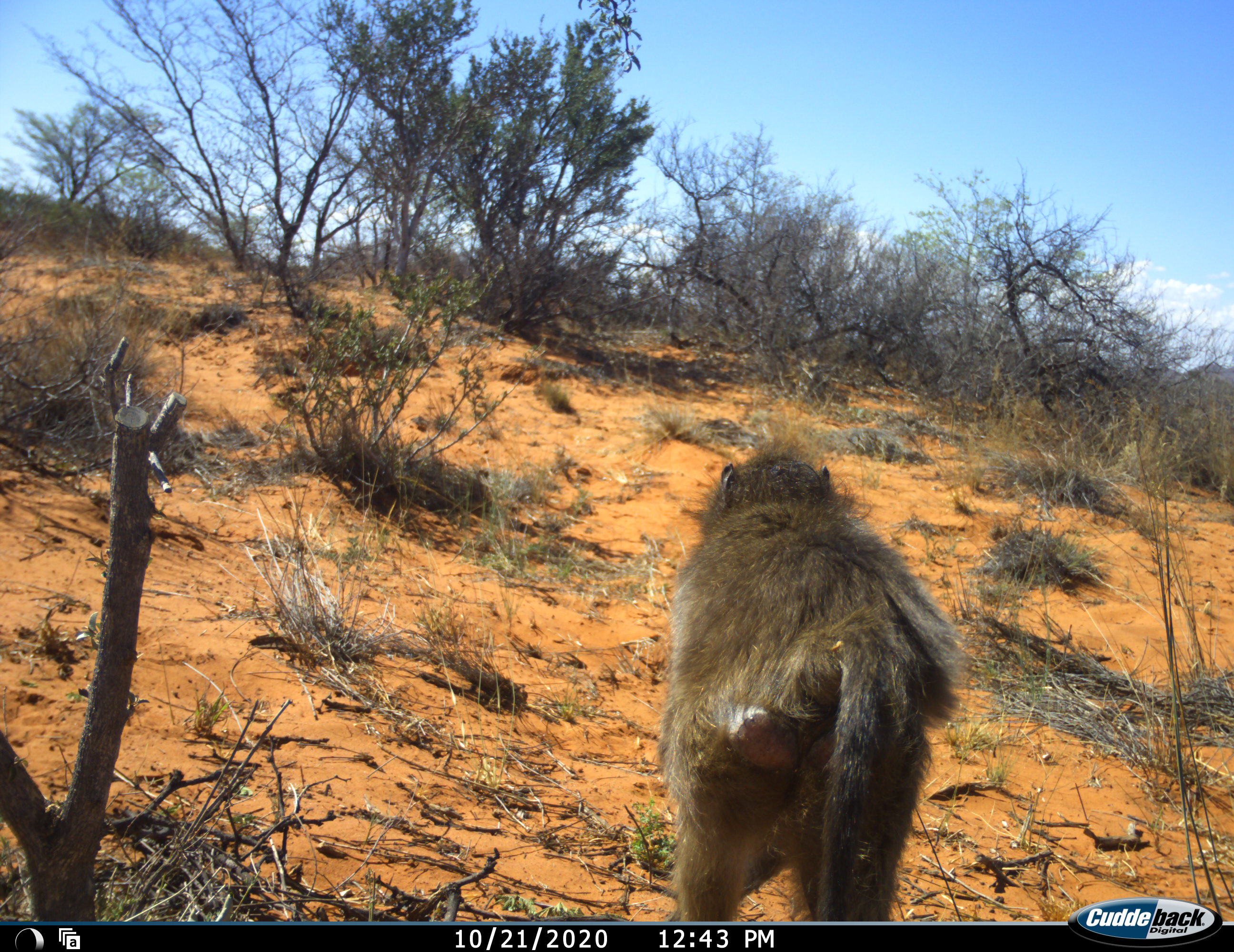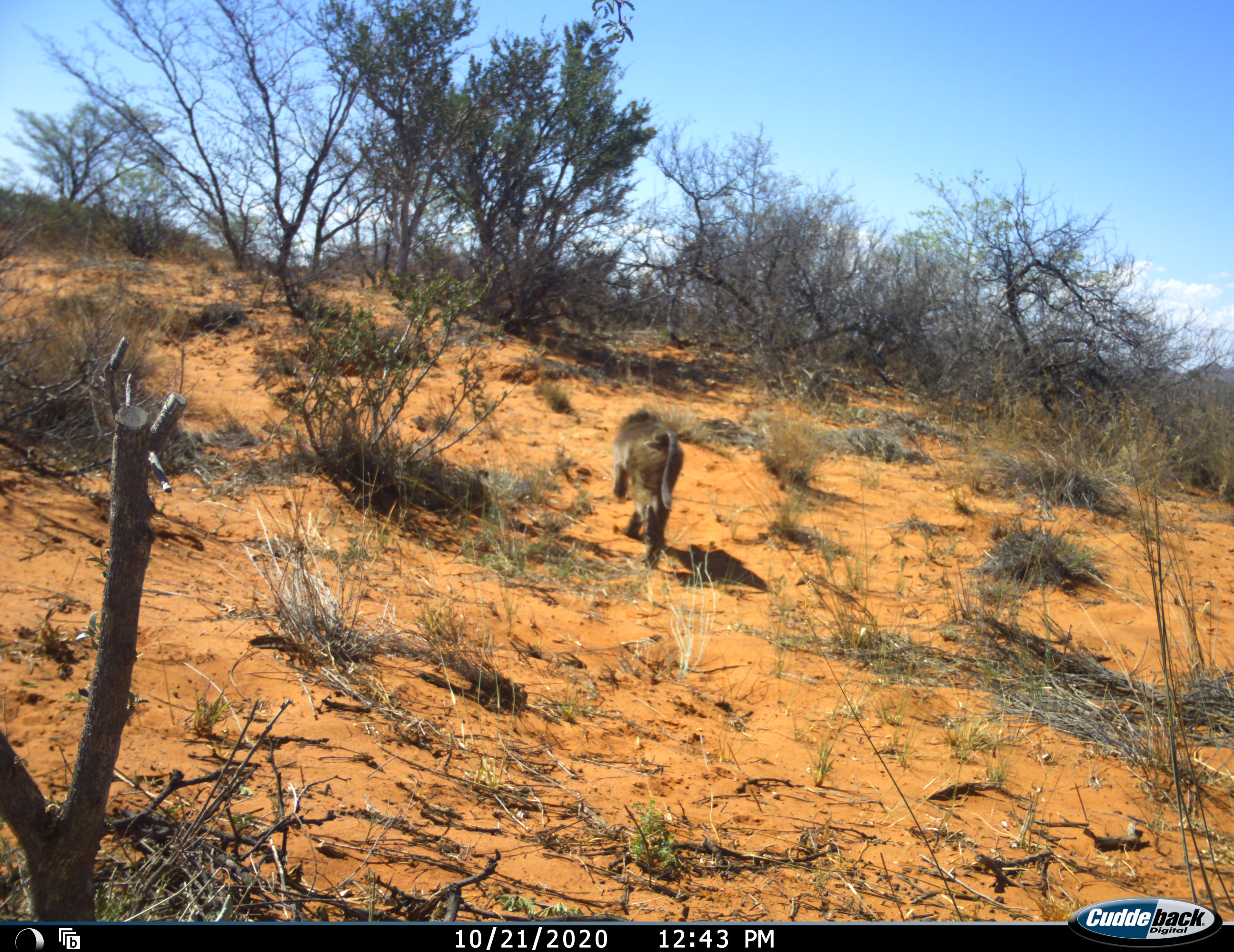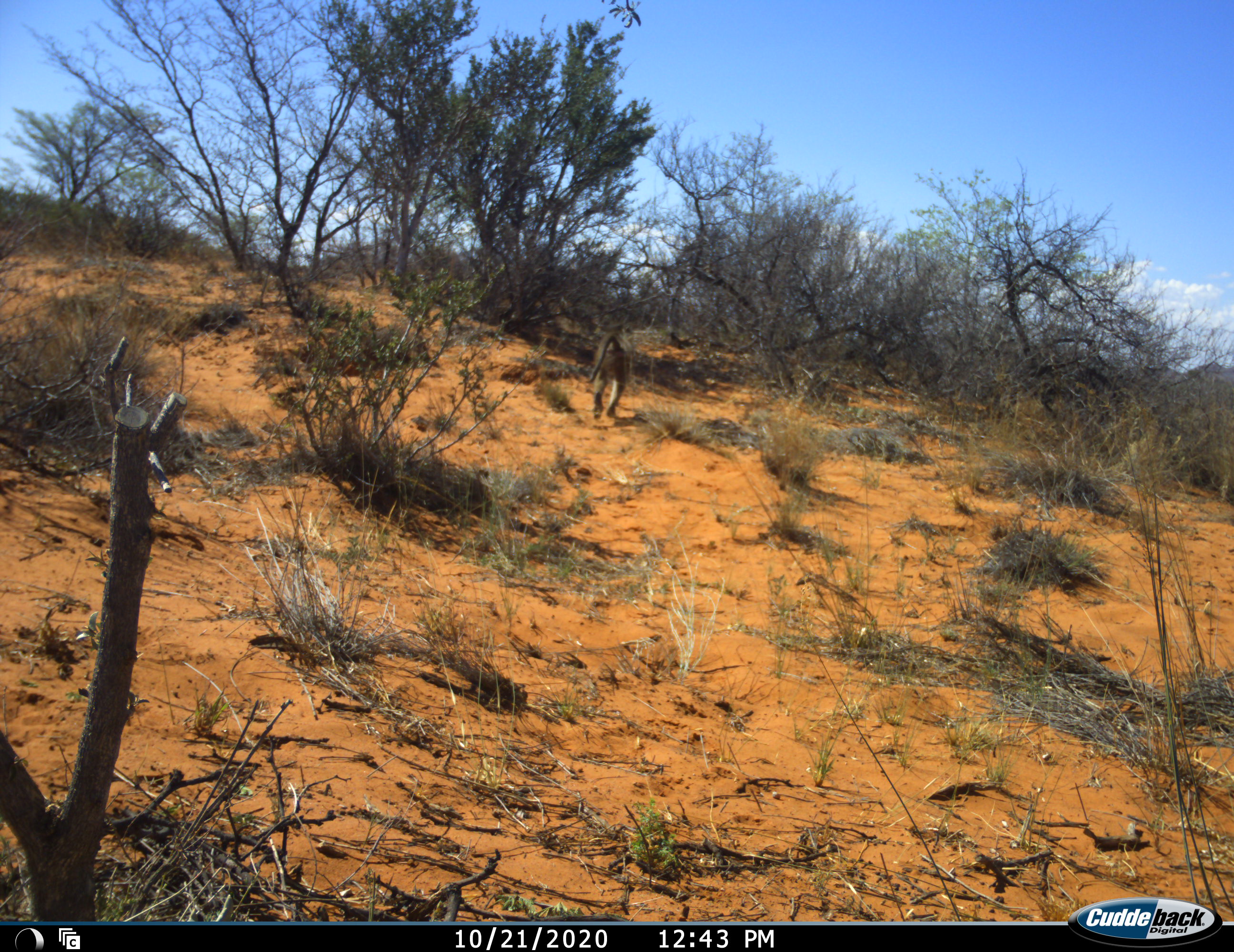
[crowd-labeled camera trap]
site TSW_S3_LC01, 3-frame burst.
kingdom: Animalia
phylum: Chordata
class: Mammalia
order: Primates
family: Cercopithecidae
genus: Papio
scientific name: Papio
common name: baboon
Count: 1.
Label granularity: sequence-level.